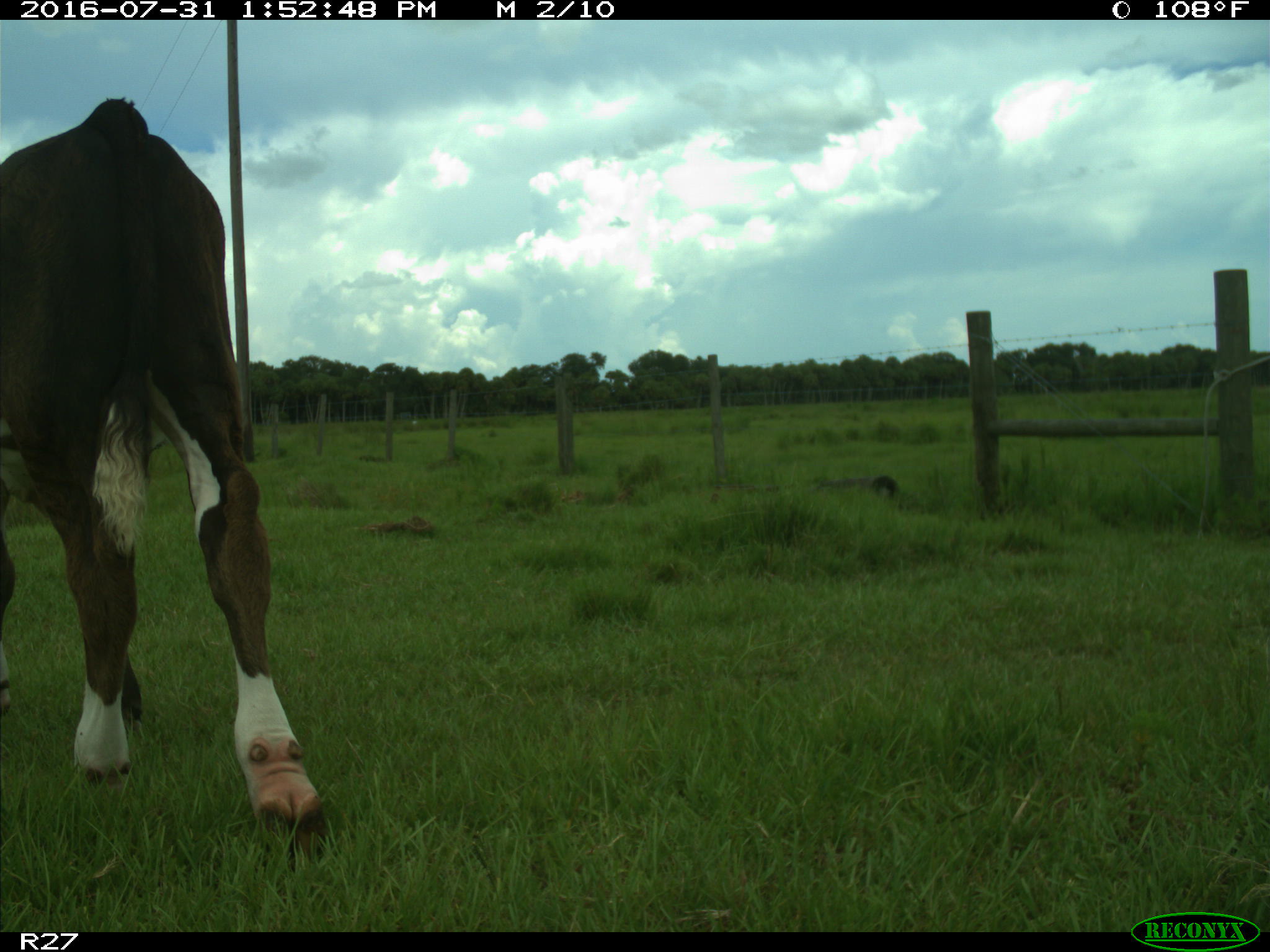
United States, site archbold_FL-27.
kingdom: Animalia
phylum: Chordata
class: Mammalia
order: Artiodactyla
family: Bovidae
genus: Bos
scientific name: Bos taurus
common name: domestic cow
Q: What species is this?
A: Bos taurus (domestic cow).